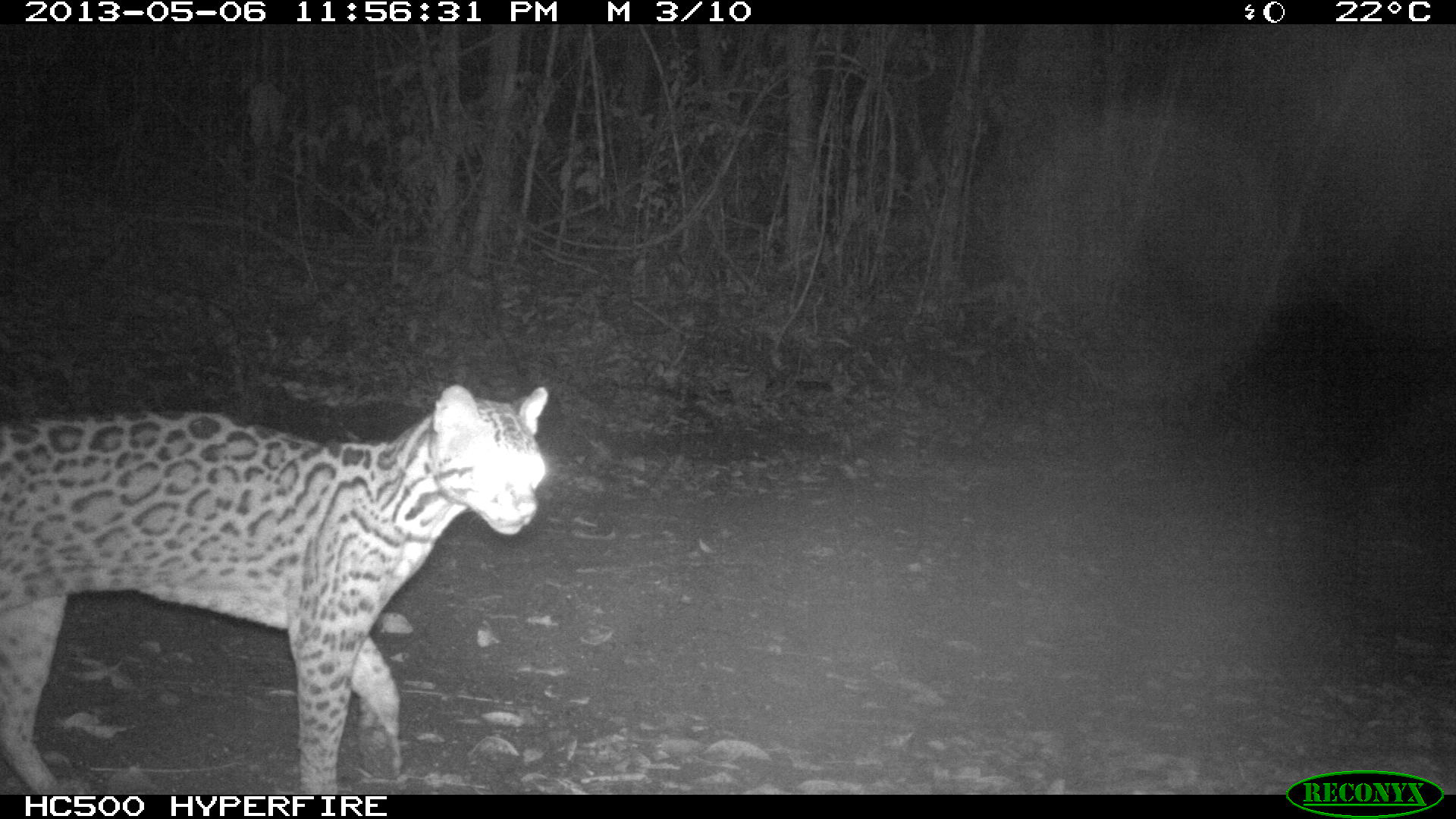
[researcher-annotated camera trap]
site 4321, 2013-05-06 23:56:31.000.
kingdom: Animalia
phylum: Chordata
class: Mammalia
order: Carnivora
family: Felidae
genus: Leopardus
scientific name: Leopardus pardalis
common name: ocelot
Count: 1.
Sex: male.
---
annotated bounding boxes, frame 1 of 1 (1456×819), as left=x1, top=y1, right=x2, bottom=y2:
leopardus pardalis: left=1, top=383, right=546, bottom=792